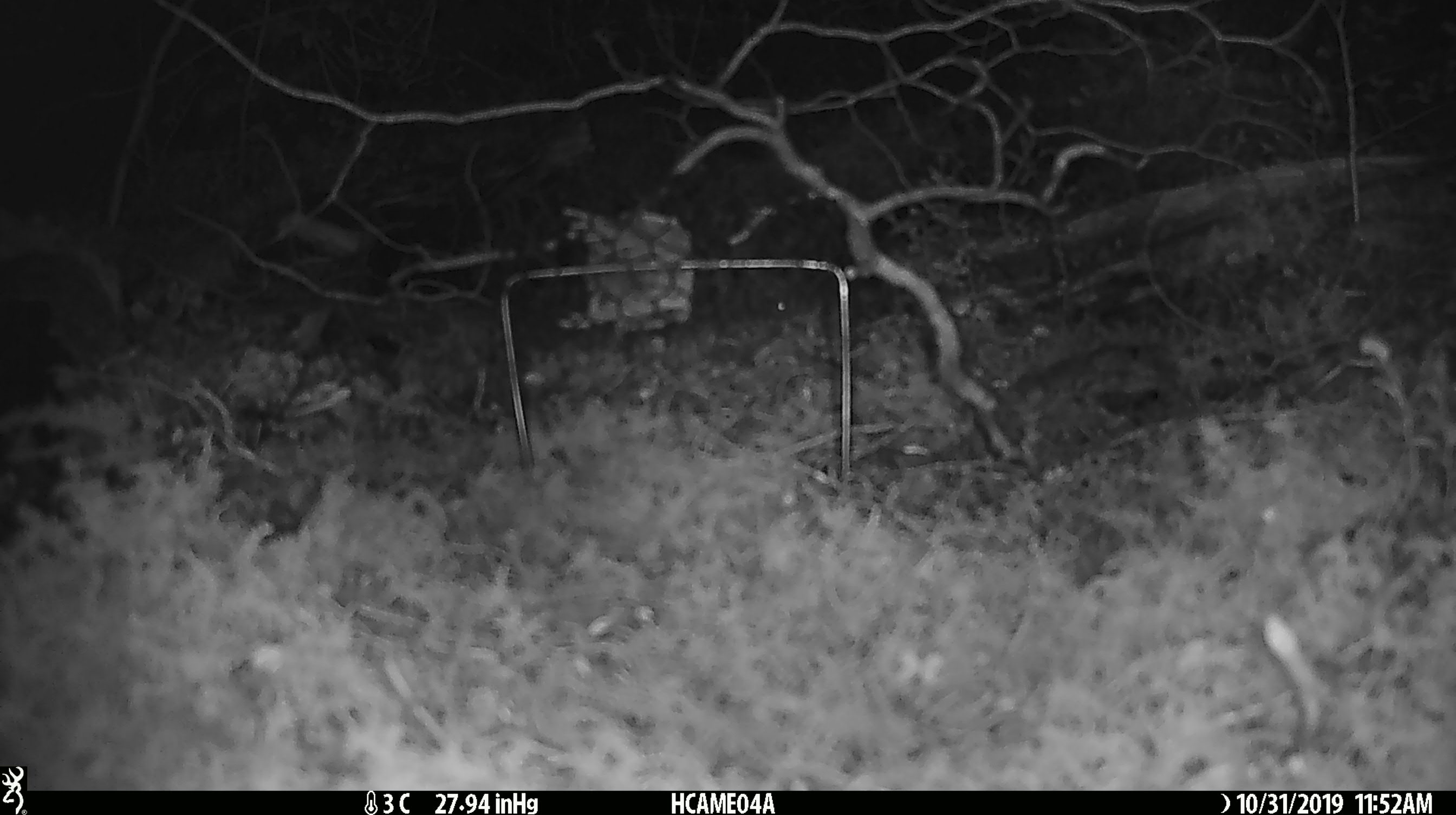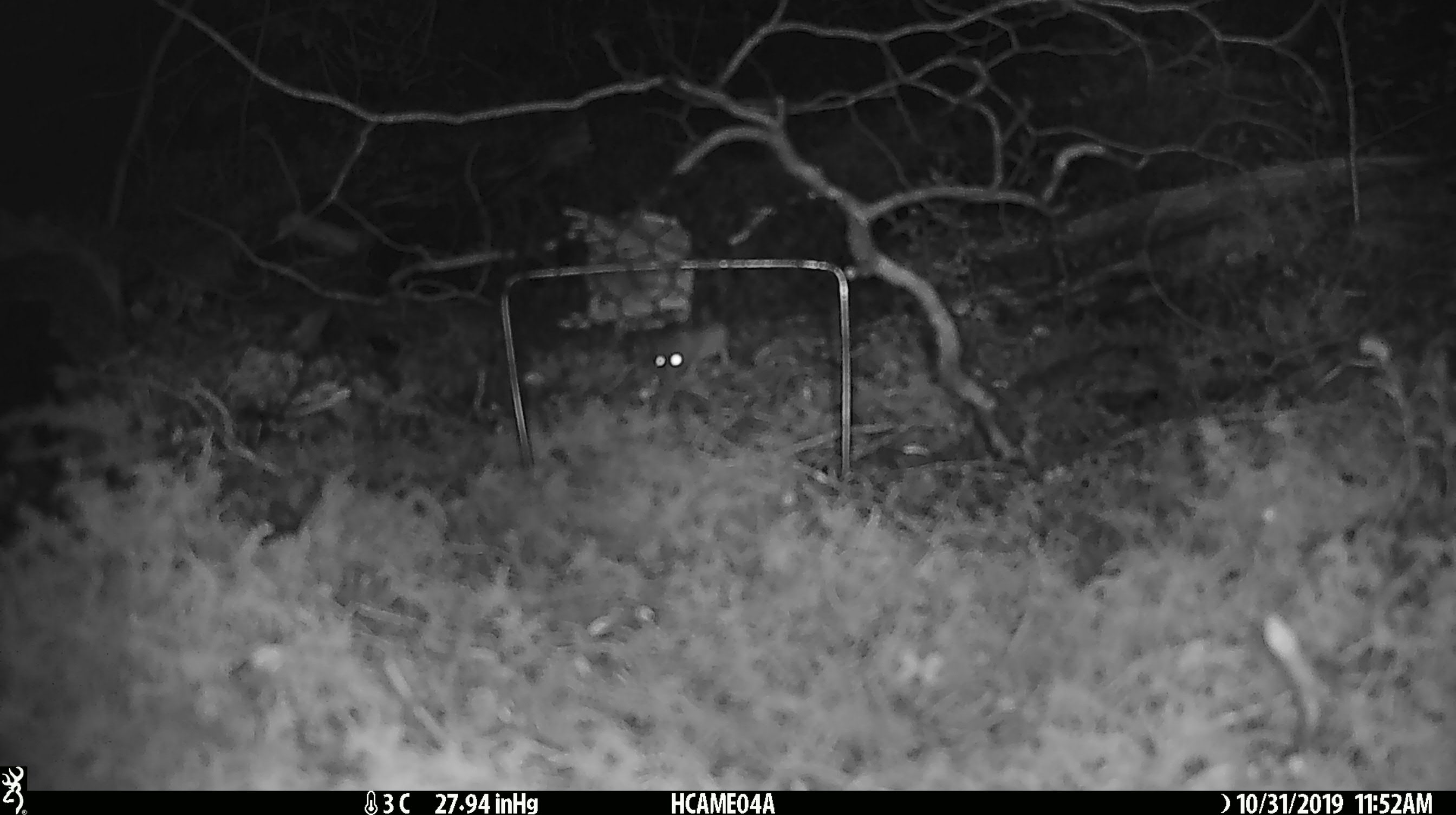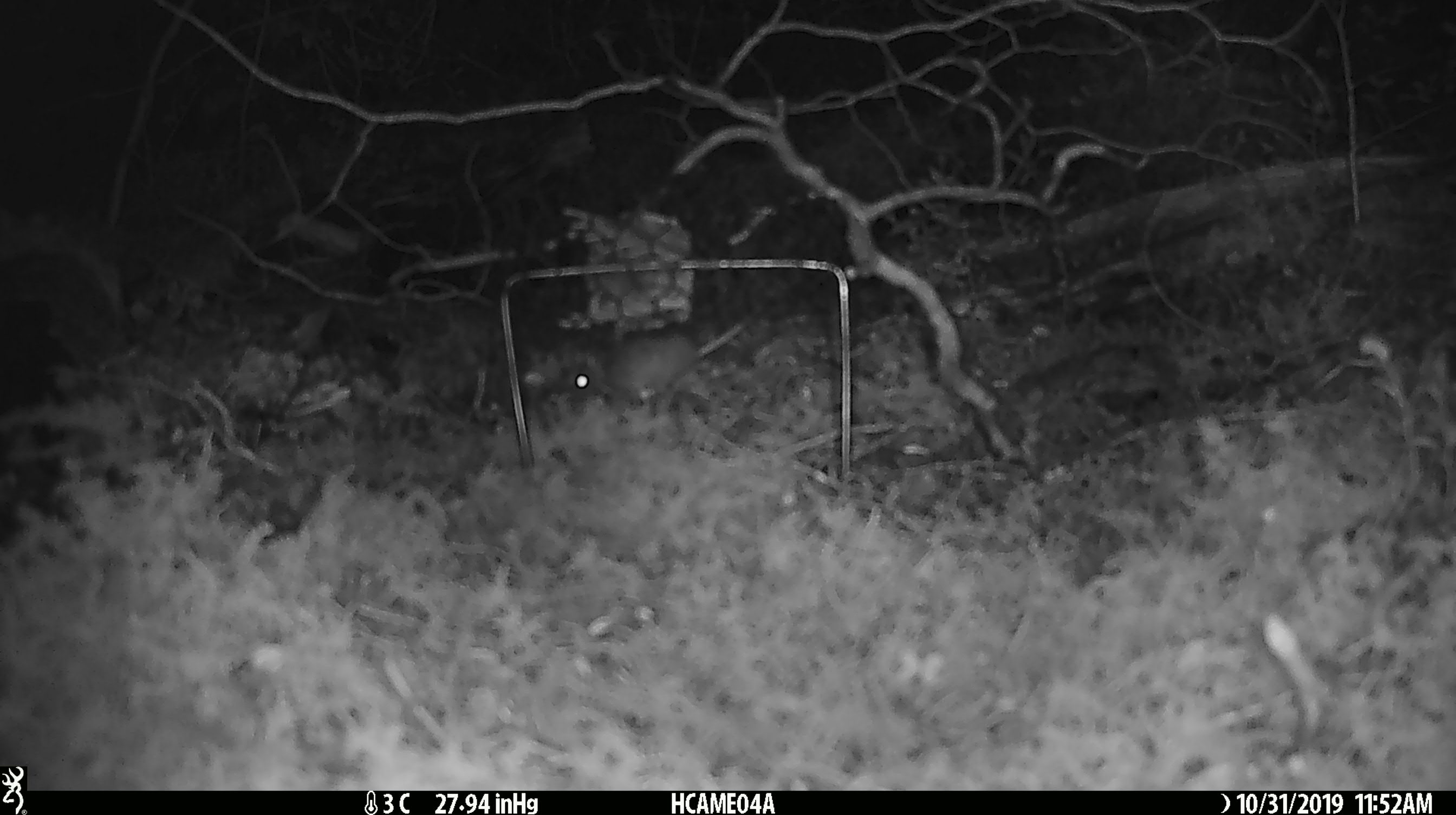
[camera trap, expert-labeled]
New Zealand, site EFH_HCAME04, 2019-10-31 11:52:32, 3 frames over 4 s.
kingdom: Animalia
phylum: Chordata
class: Mammalia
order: Rodentia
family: Muridae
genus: Mus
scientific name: Mus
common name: mouse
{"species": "mouse (Mus)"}